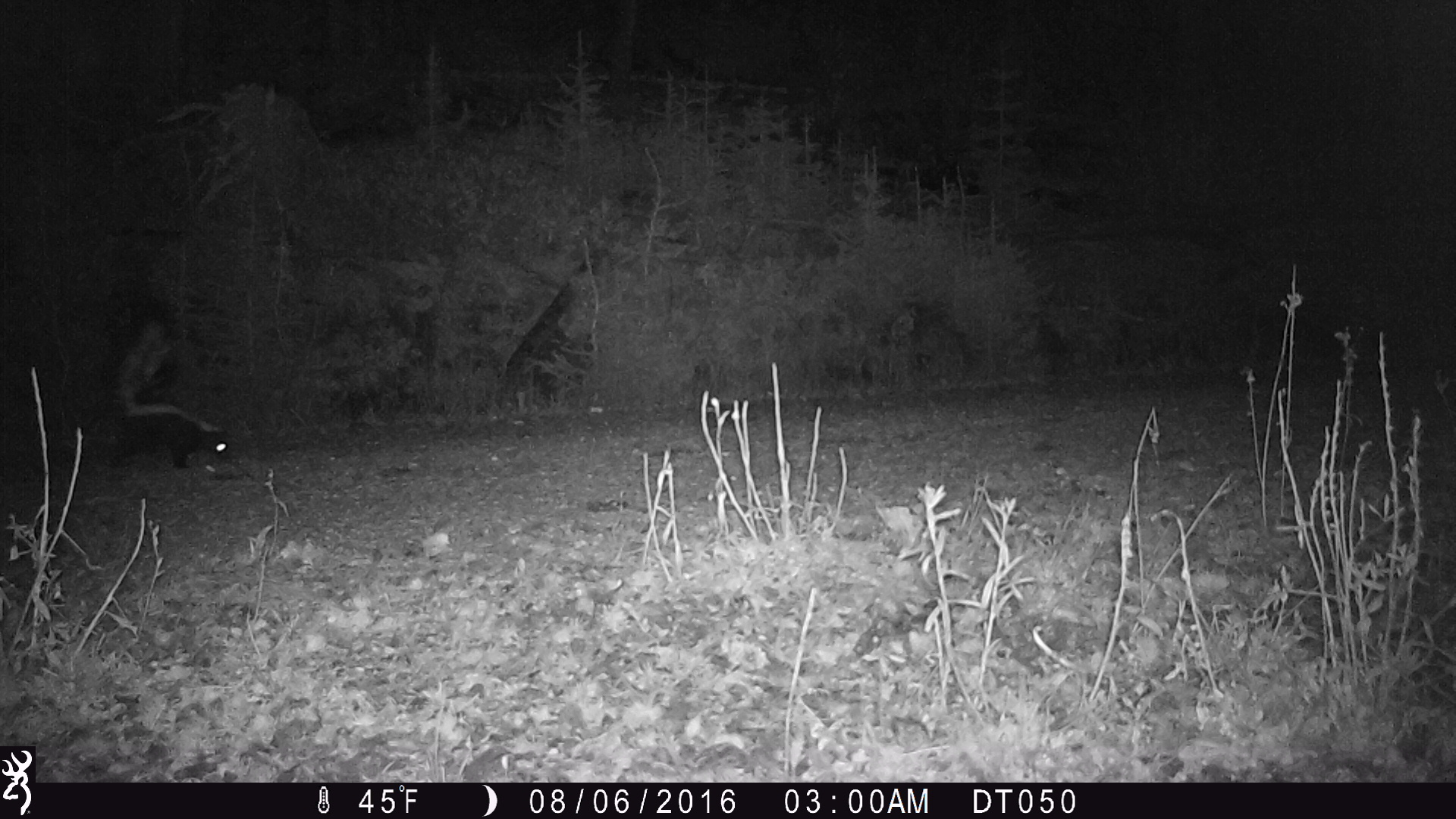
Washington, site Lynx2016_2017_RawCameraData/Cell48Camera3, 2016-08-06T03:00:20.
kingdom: Animalia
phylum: Chordata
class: Mammalia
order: Carnivora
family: Mephitidae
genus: Mephitis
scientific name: Mephitis mephitis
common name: striped skunk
Mephitis mephitis (striped skunk). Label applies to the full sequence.